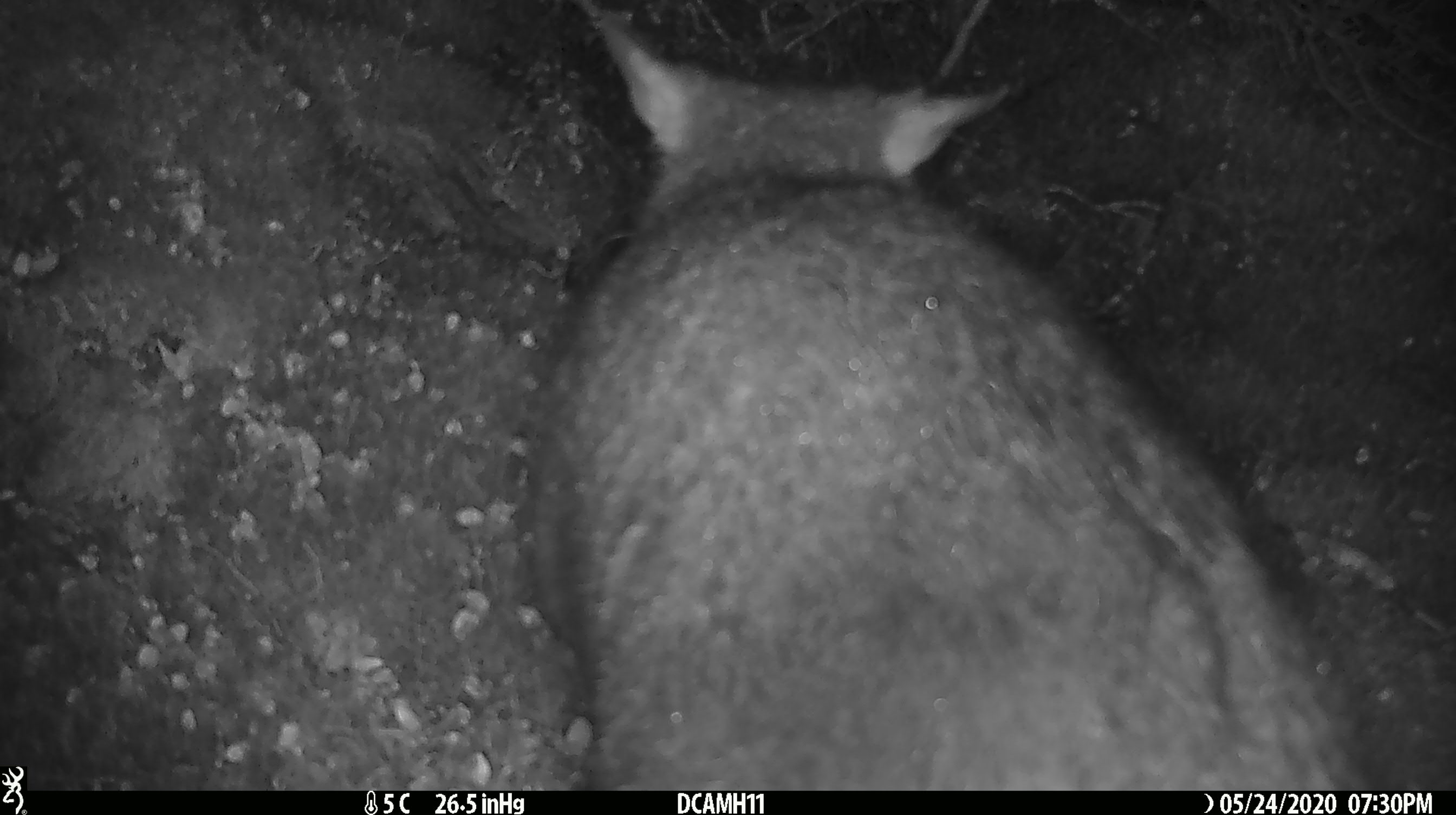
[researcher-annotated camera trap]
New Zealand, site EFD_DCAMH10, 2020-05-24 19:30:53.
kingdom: Animalia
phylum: Chordata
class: Mammalia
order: Diprotodontia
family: Phalangeridae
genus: Trichosurus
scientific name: Trichosurus vulpecula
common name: common brushtail possum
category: possum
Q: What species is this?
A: Possum (common brushtail possum) (Trichosurus vulpecula).